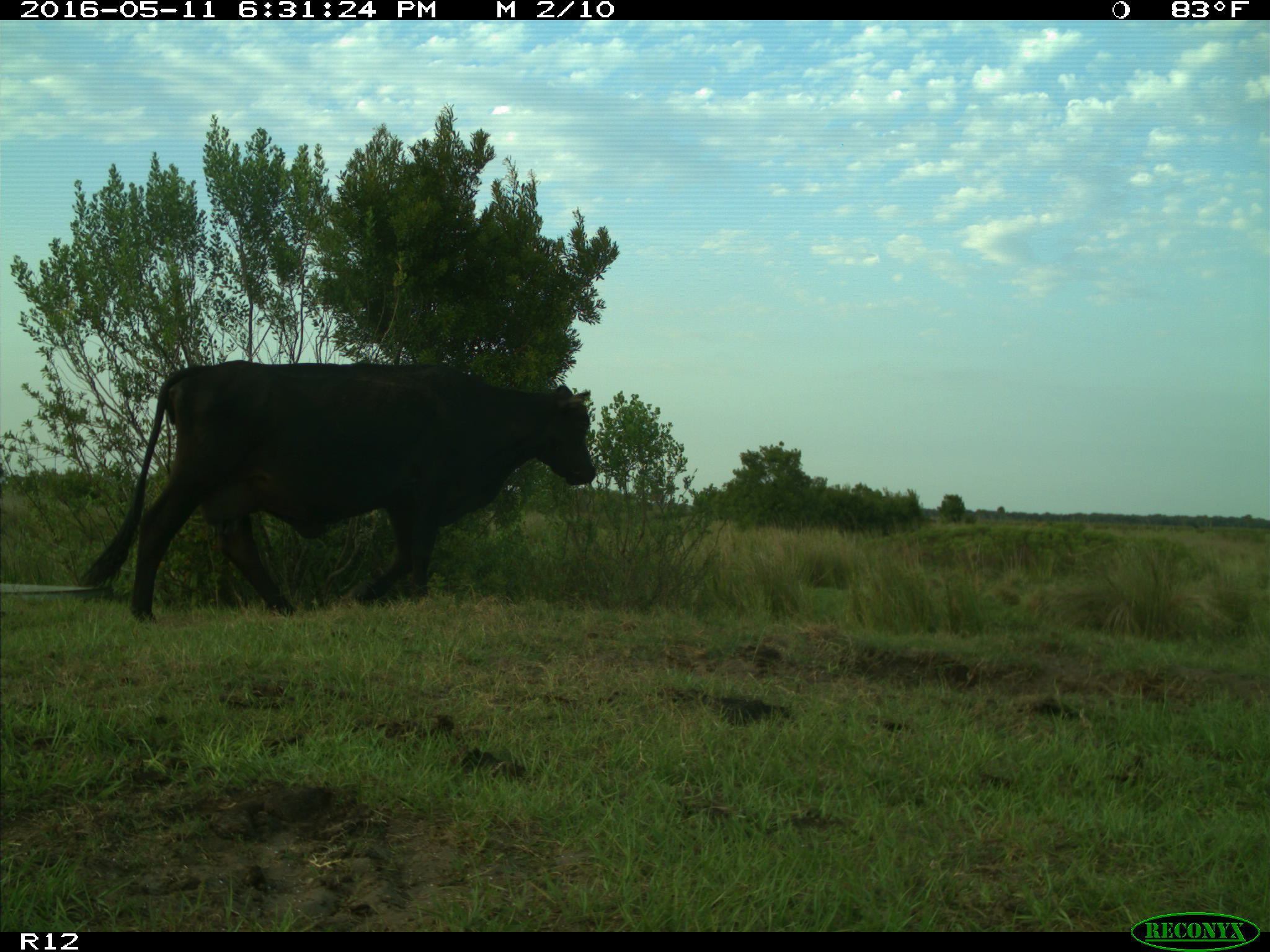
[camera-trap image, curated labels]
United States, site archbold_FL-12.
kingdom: Animalia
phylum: Chordata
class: Mammalia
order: Artiodactyla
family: Bovidae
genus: Bos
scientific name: Bos taurus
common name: domestic cow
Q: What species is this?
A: Bos taurus (domestic cow).